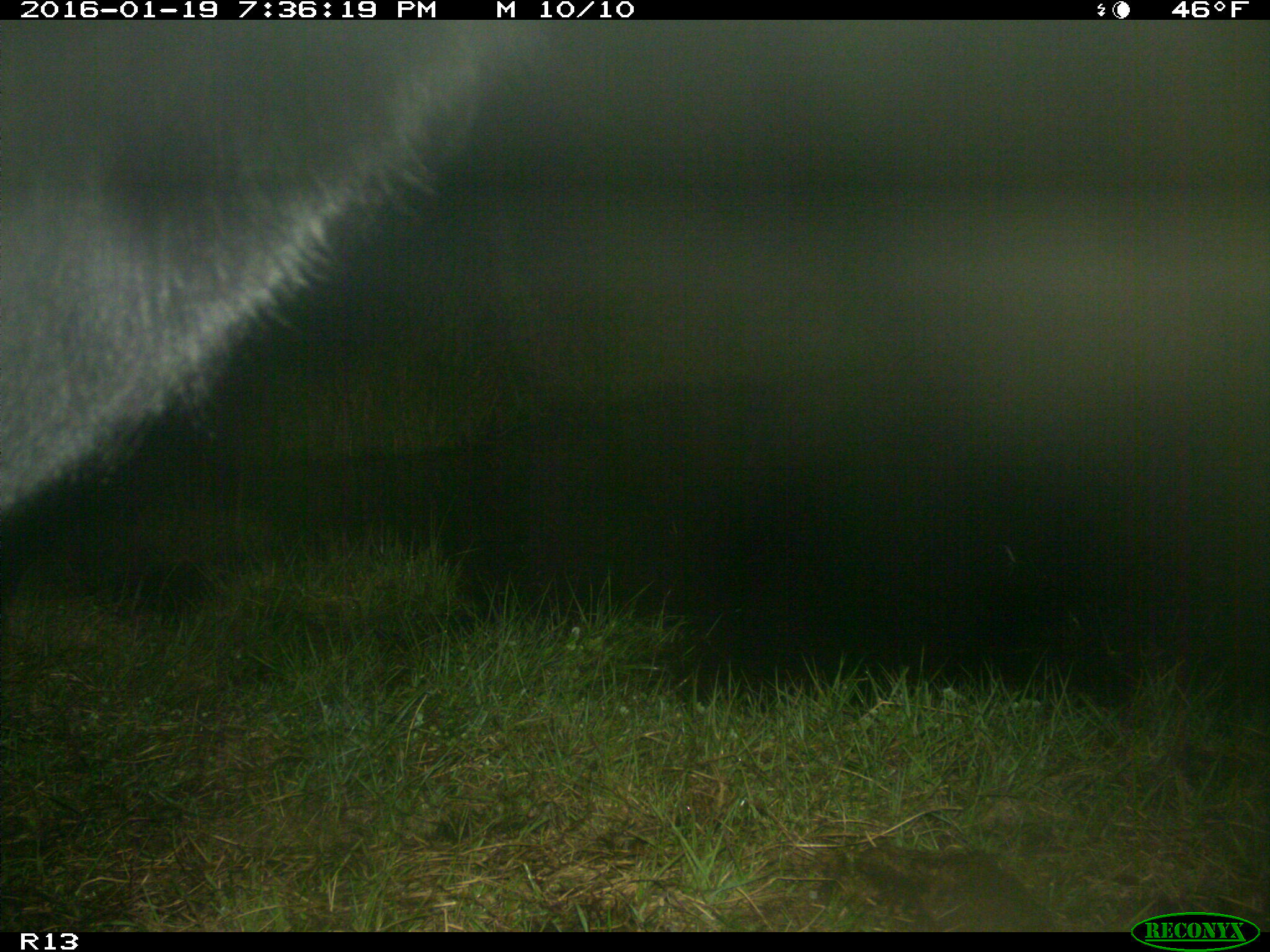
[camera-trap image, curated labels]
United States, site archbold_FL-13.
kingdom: Animalia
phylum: Chordata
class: Mammalia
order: Artiodactyla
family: Bovidae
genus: Bos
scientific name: Bos taurus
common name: domestic cow